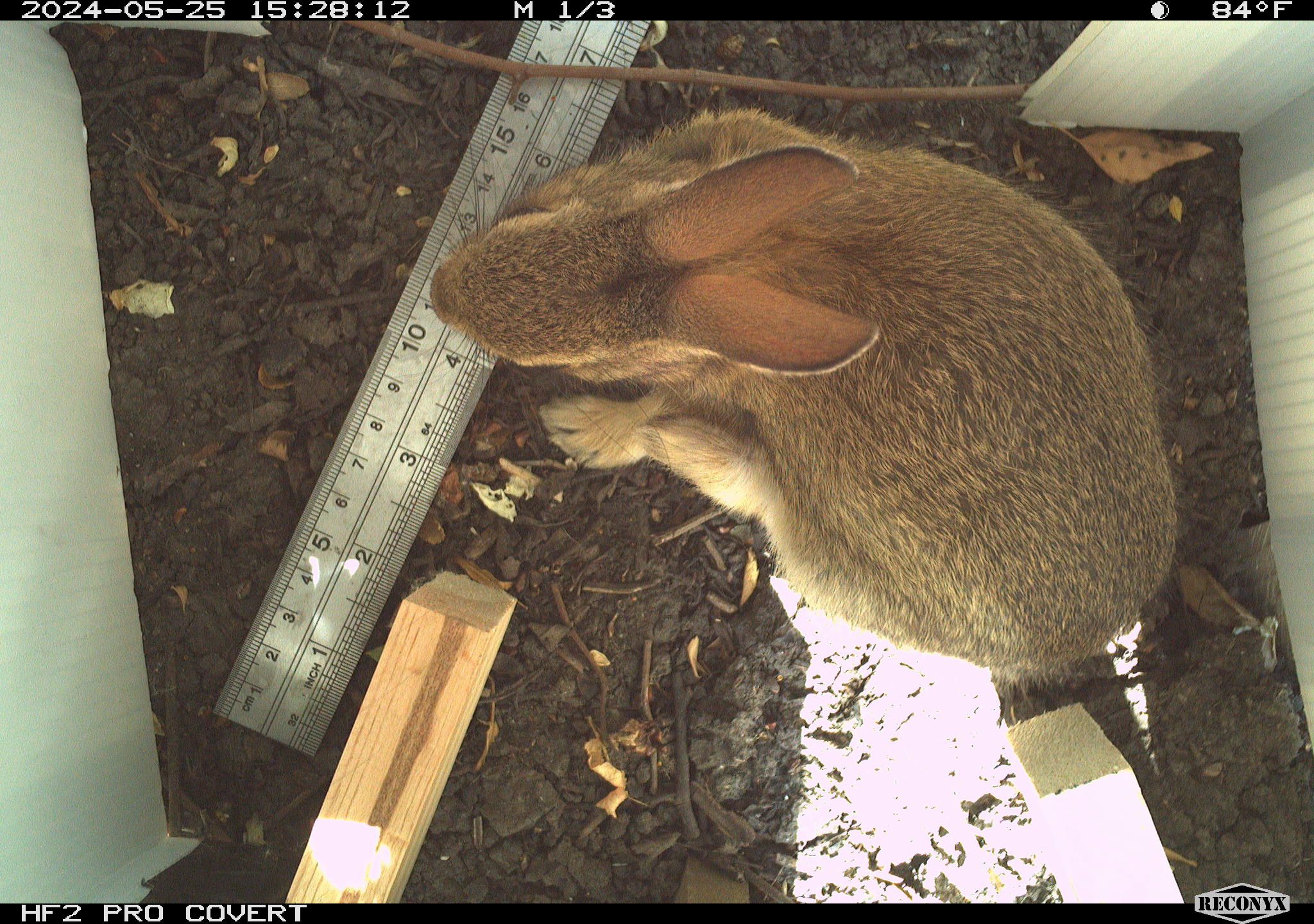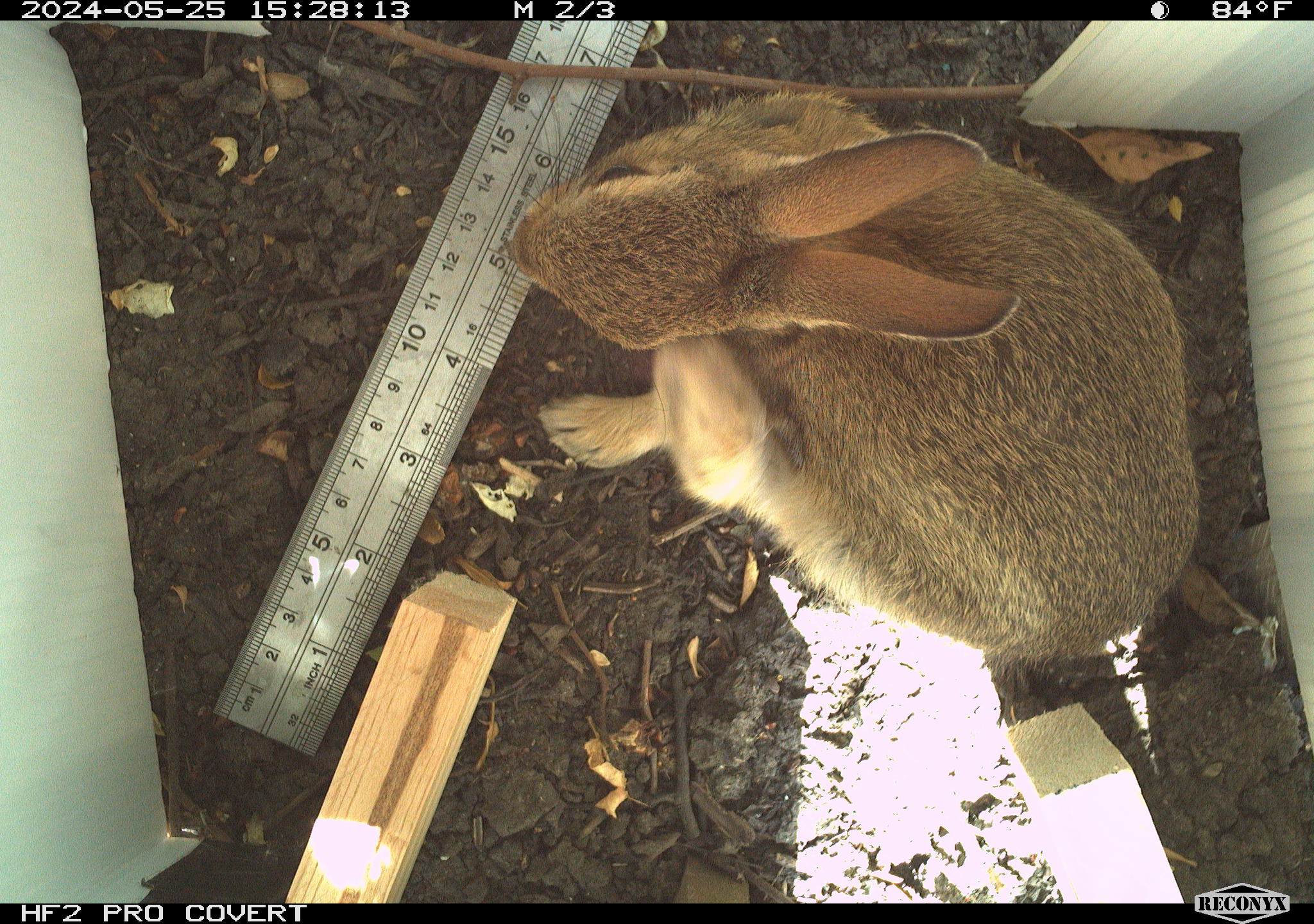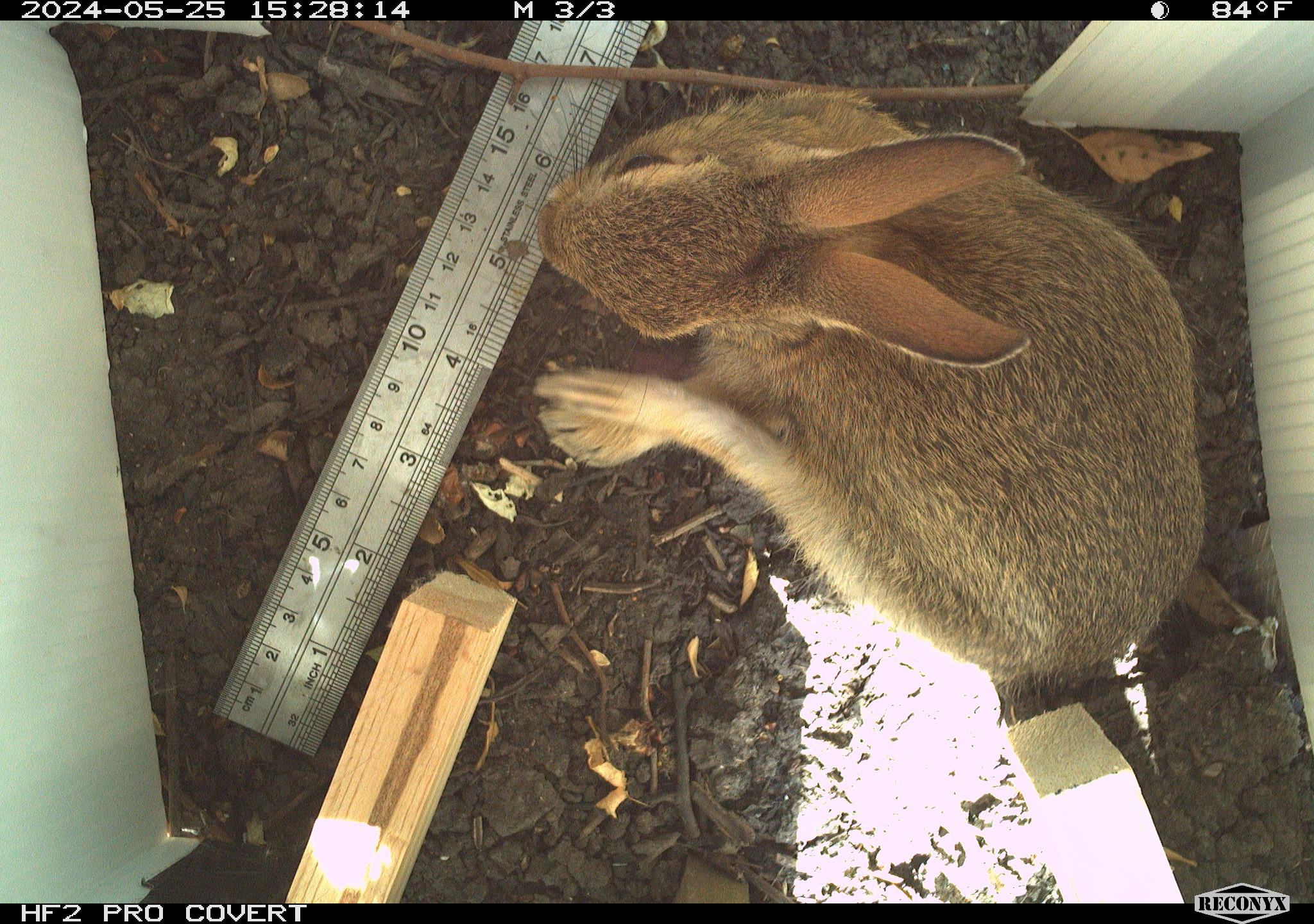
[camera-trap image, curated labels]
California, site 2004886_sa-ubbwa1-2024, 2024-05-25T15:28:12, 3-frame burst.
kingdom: Animalia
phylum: Chordata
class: Mammalia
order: Lagomorpha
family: Leporidae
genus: Sylvilagus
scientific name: Sylvilagus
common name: cottontail rabbits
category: sylvilagus species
Sylvilagus species (cottontail rabbits) (Sylvilagus).